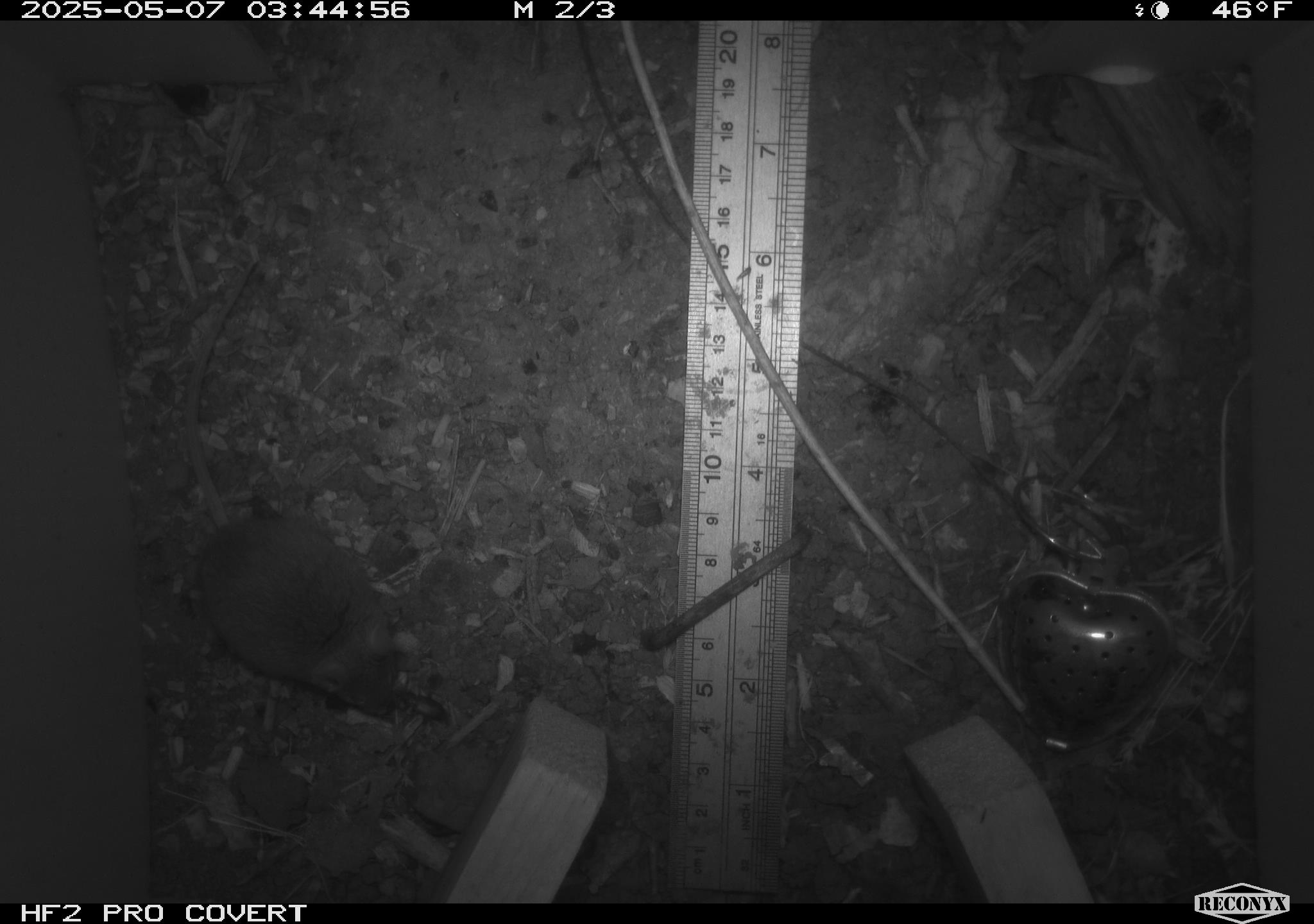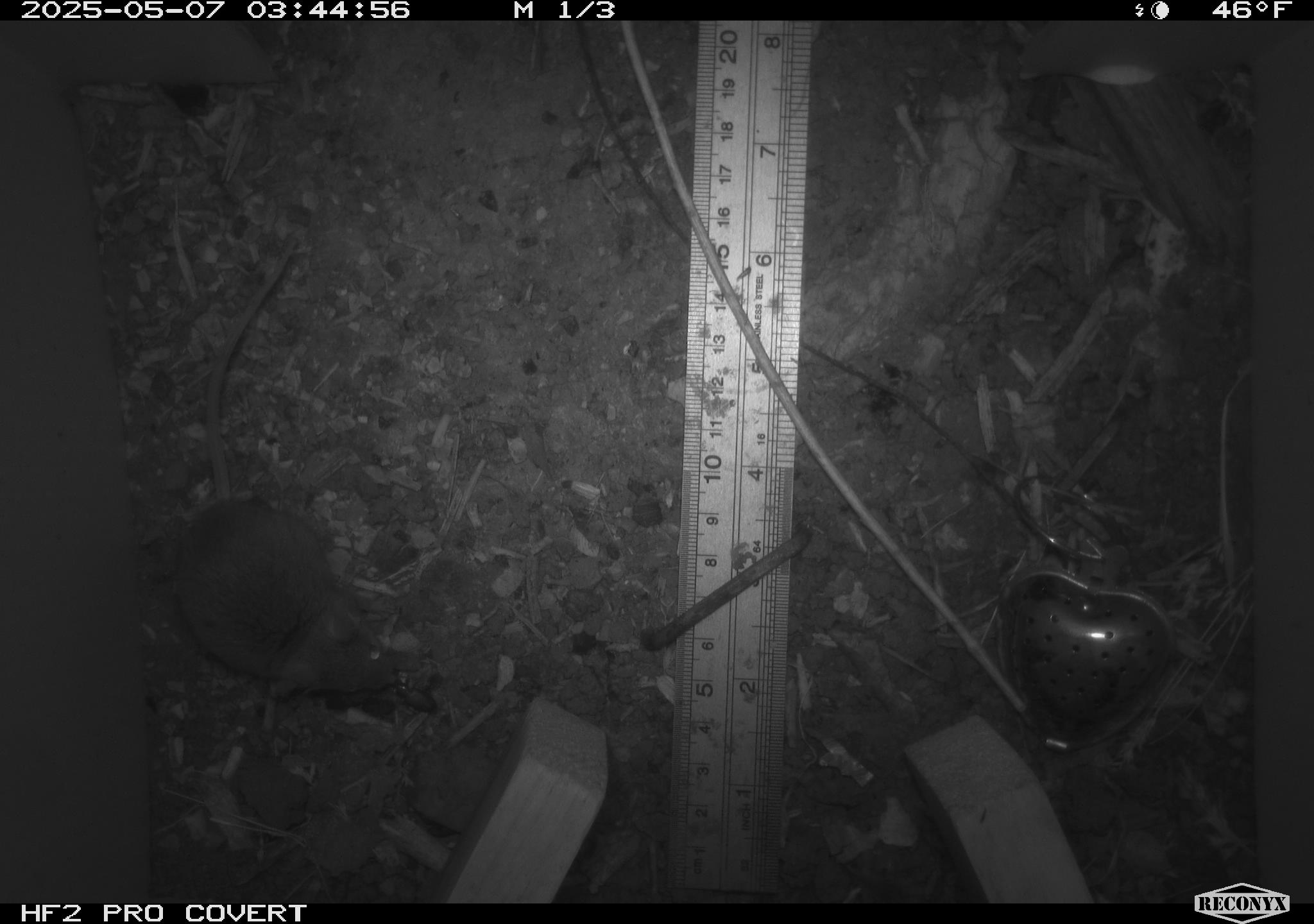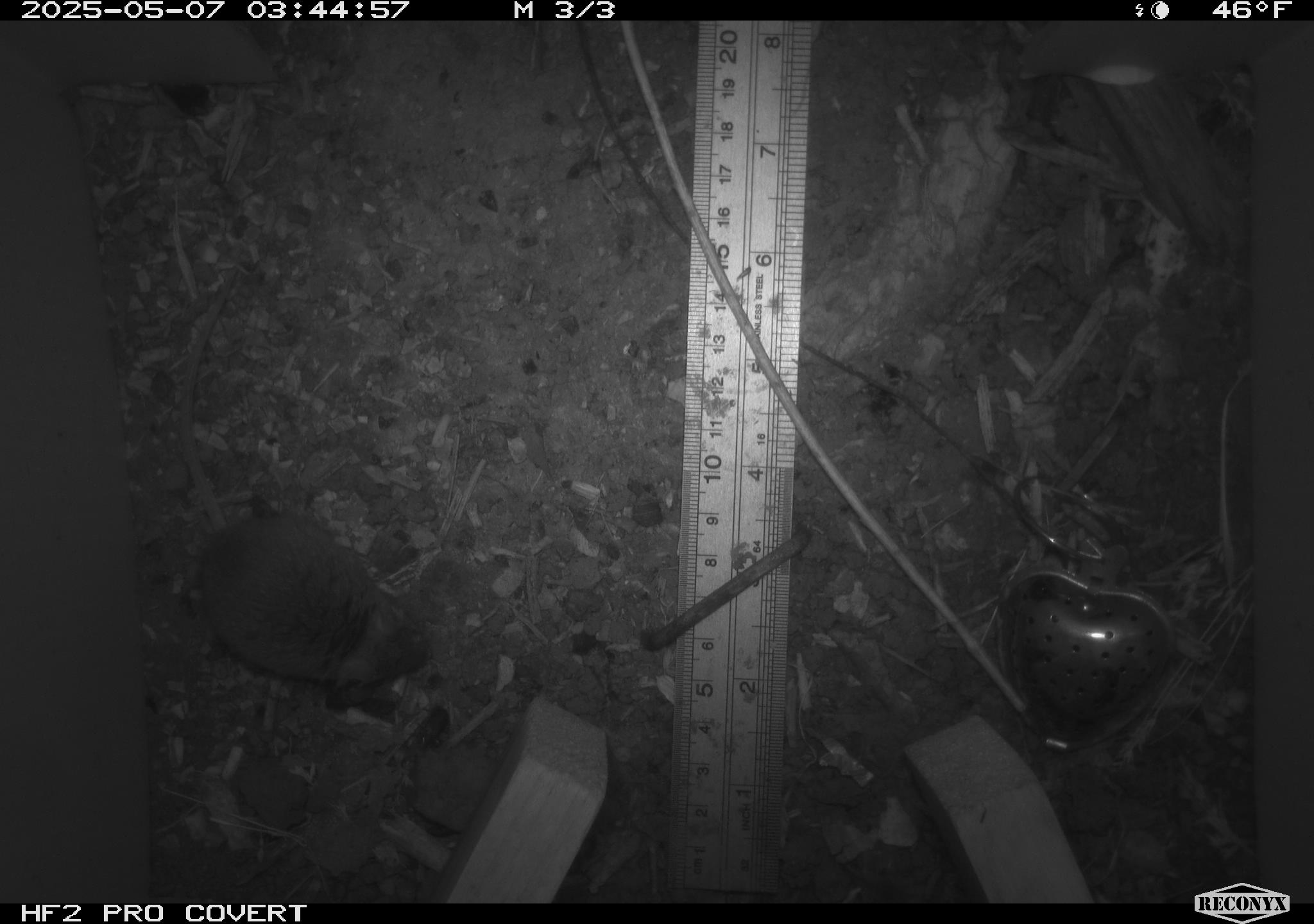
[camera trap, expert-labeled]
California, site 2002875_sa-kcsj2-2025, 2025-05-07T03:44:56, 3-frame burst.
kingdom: Animalia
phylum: Chordata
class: Mammalia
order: Rodentia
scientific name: Rodentia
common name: rodent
Rodent (Rodentia).